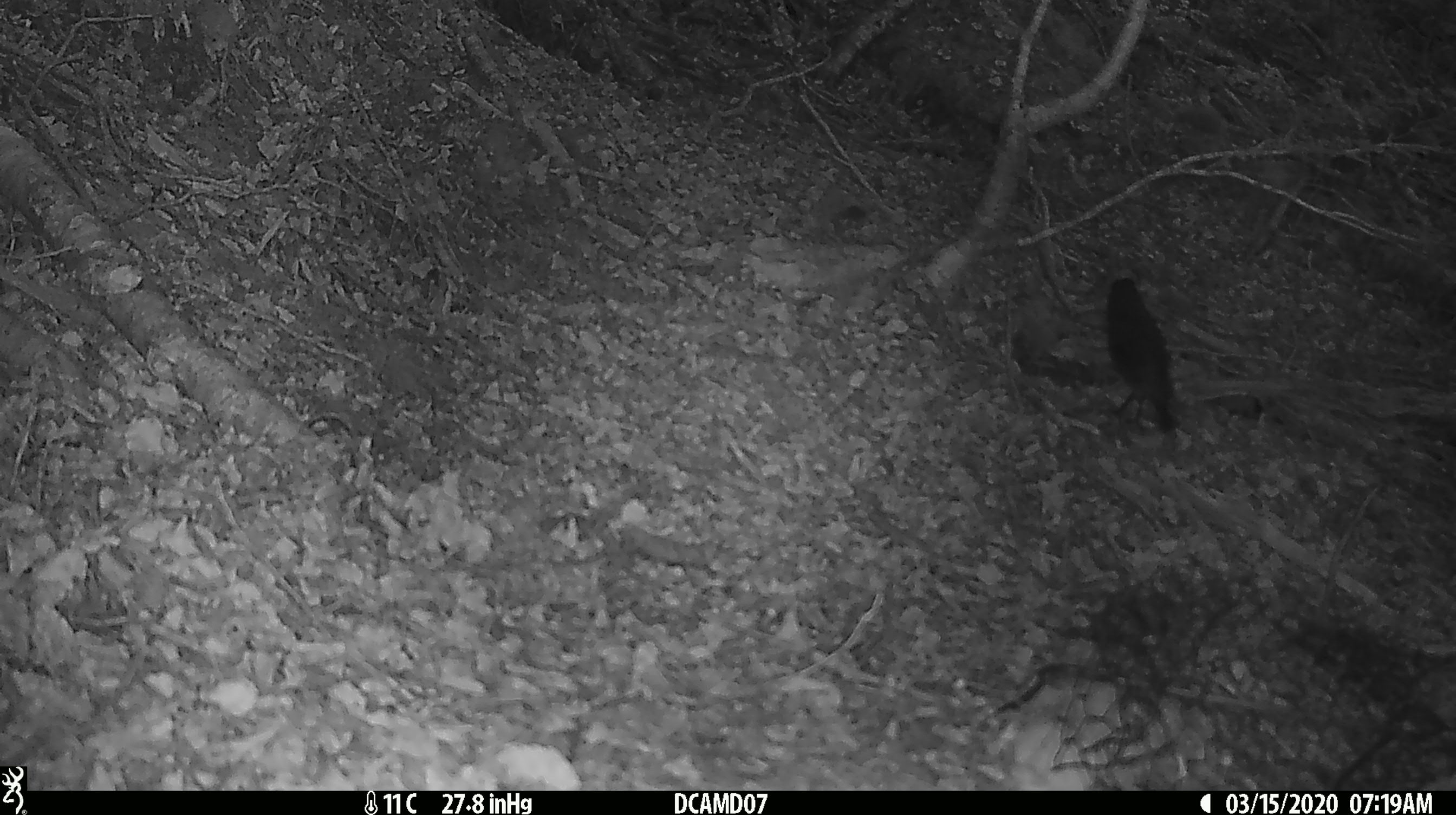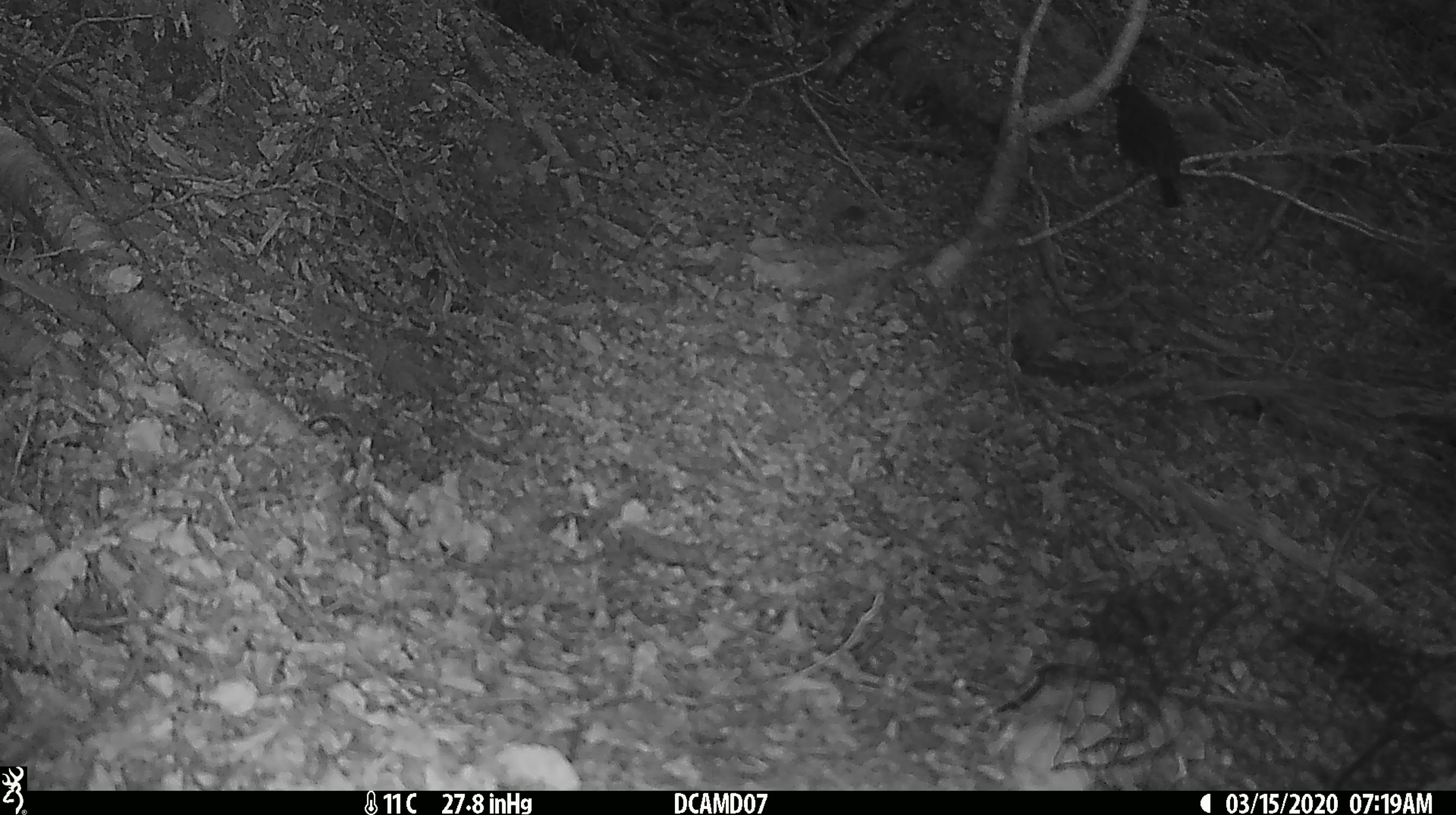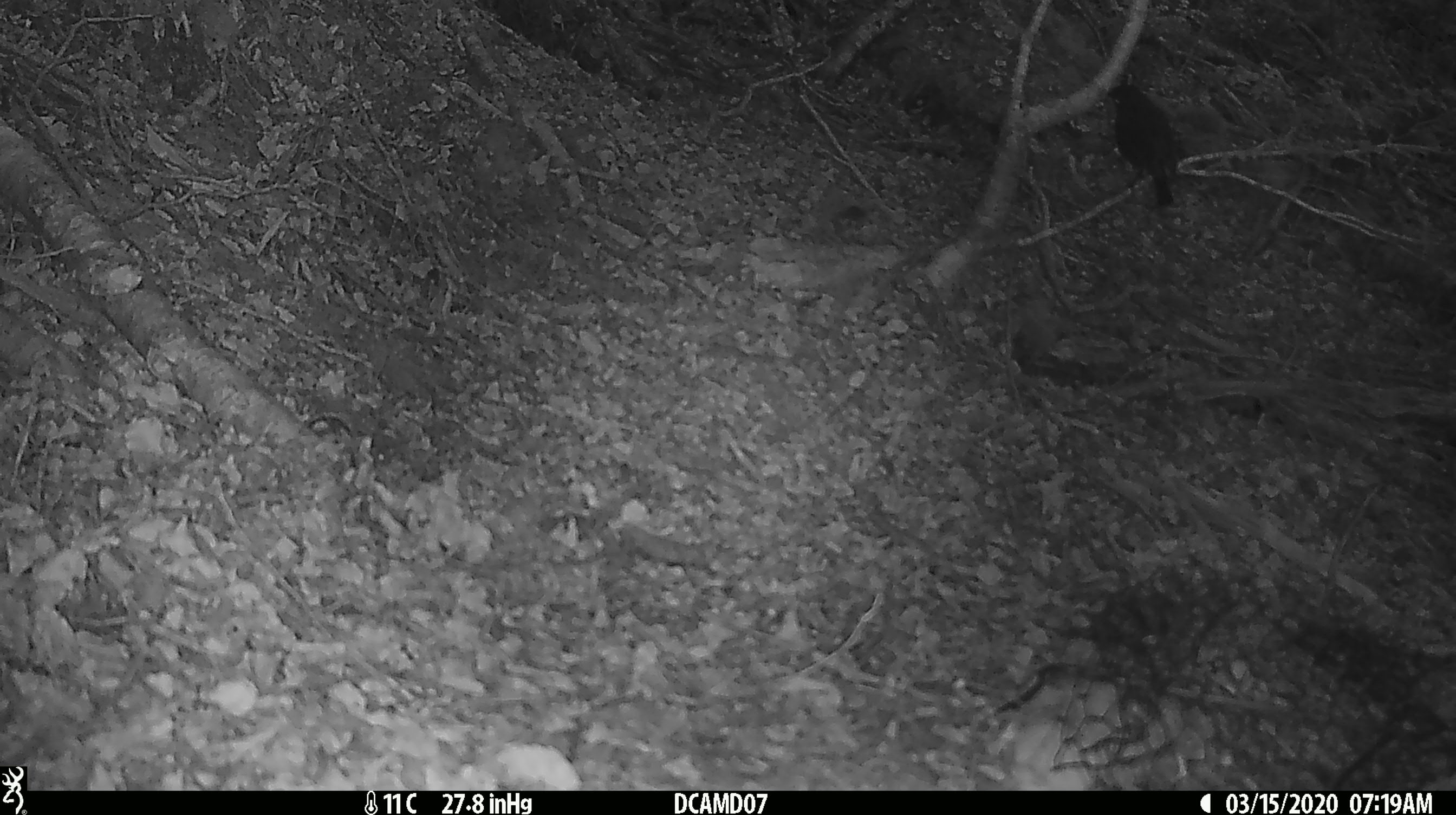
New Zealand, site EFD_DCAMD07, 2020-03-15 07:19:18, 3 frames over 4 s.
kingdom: Animalia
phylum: Chordata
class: Aves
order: Passeriformes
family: Turdidae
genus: Turdus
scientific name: Turdus merula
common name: eurasian blackbird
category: blackbird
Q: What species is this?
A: Blackbird (eurasian blackbird) (Turdus merula).